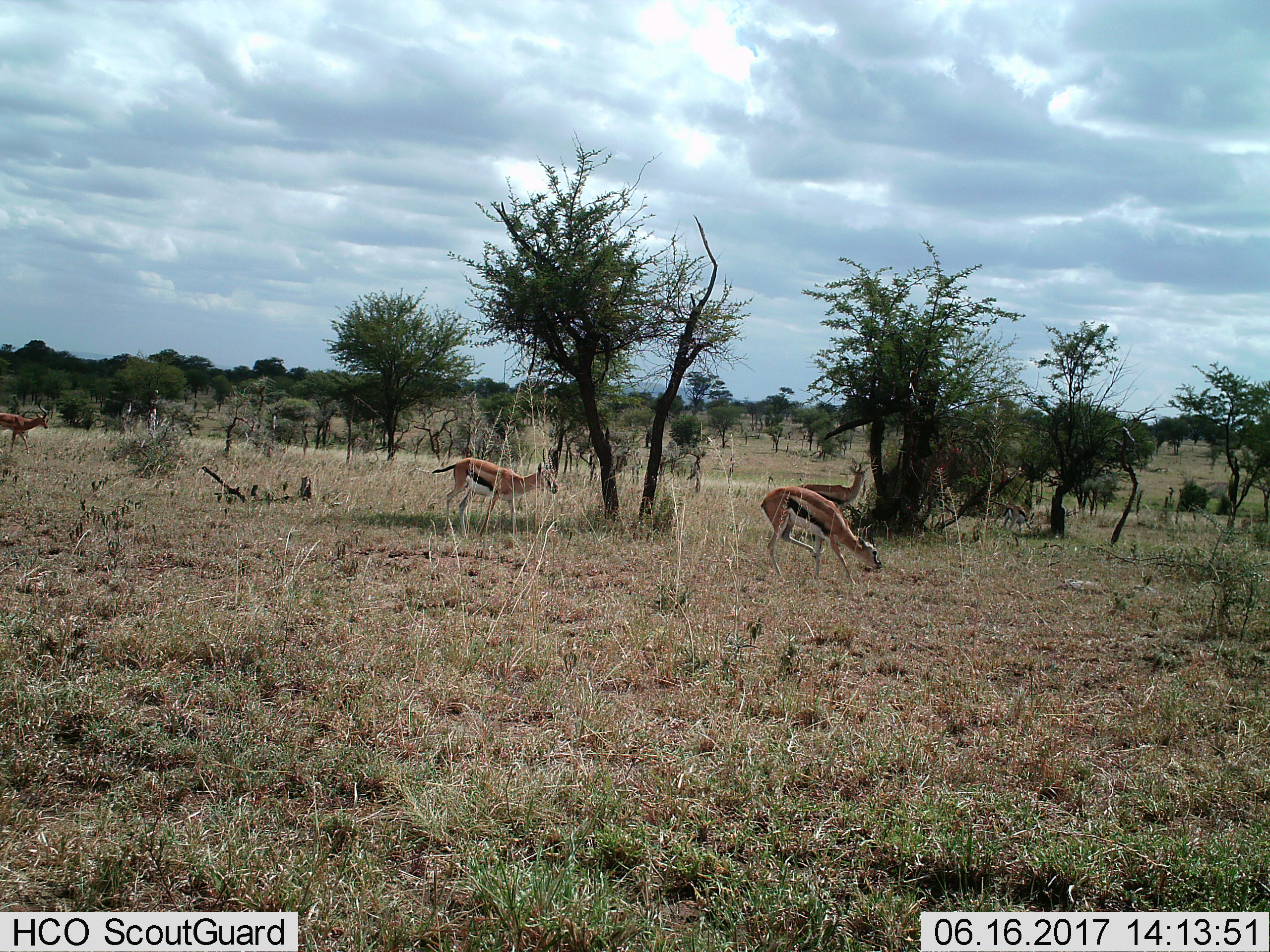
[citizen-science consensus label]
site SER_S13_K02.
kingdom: Animalia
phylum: Chordata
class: Mammalia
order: Artiodactyla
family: Bovidae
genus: Eudorcas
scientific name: Eudorcas thomsonii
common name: thomson's gazelle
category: gazellethomsons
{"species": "gazellethomsons (thomson's gazelle) (Eudorcas thomsonii)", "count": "4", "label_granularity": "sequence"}